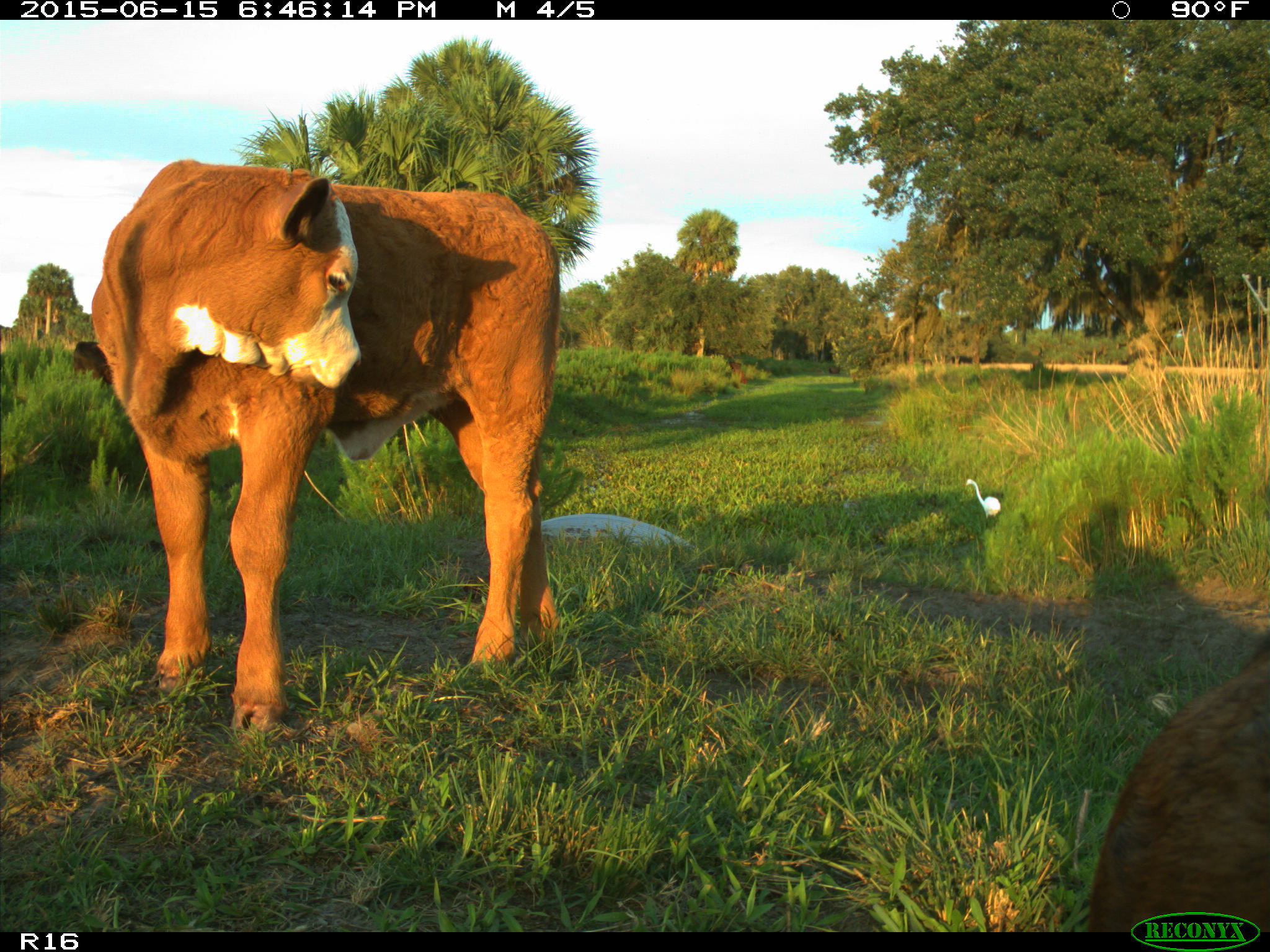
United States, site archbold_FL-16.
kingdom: Animalia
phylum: Chordata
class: Mammalia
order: Artiodactyla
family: Bovidae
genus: Bos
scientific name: Bos taurus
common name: domestic cow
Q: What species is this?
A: Bos taurus (domestic cow).